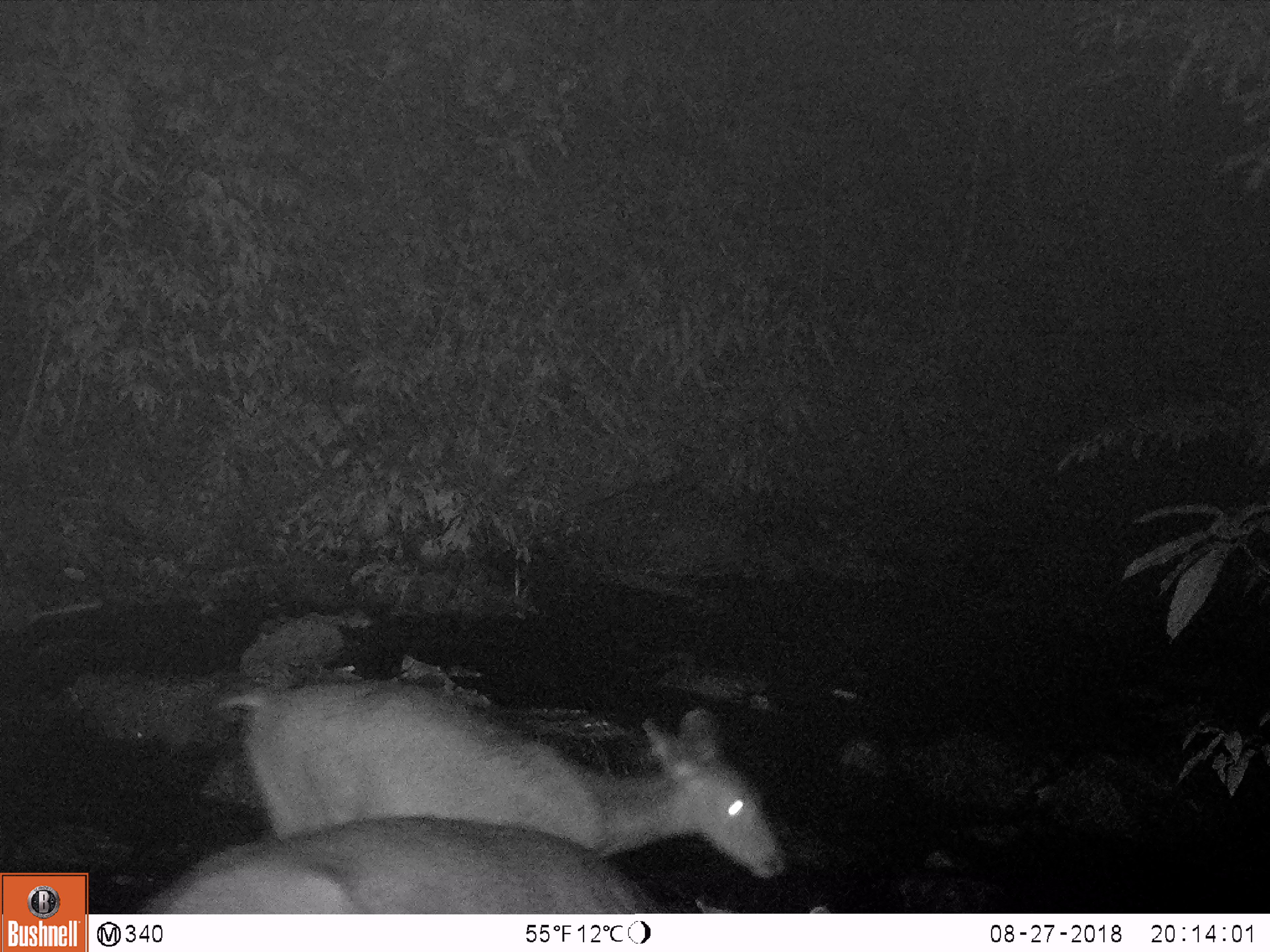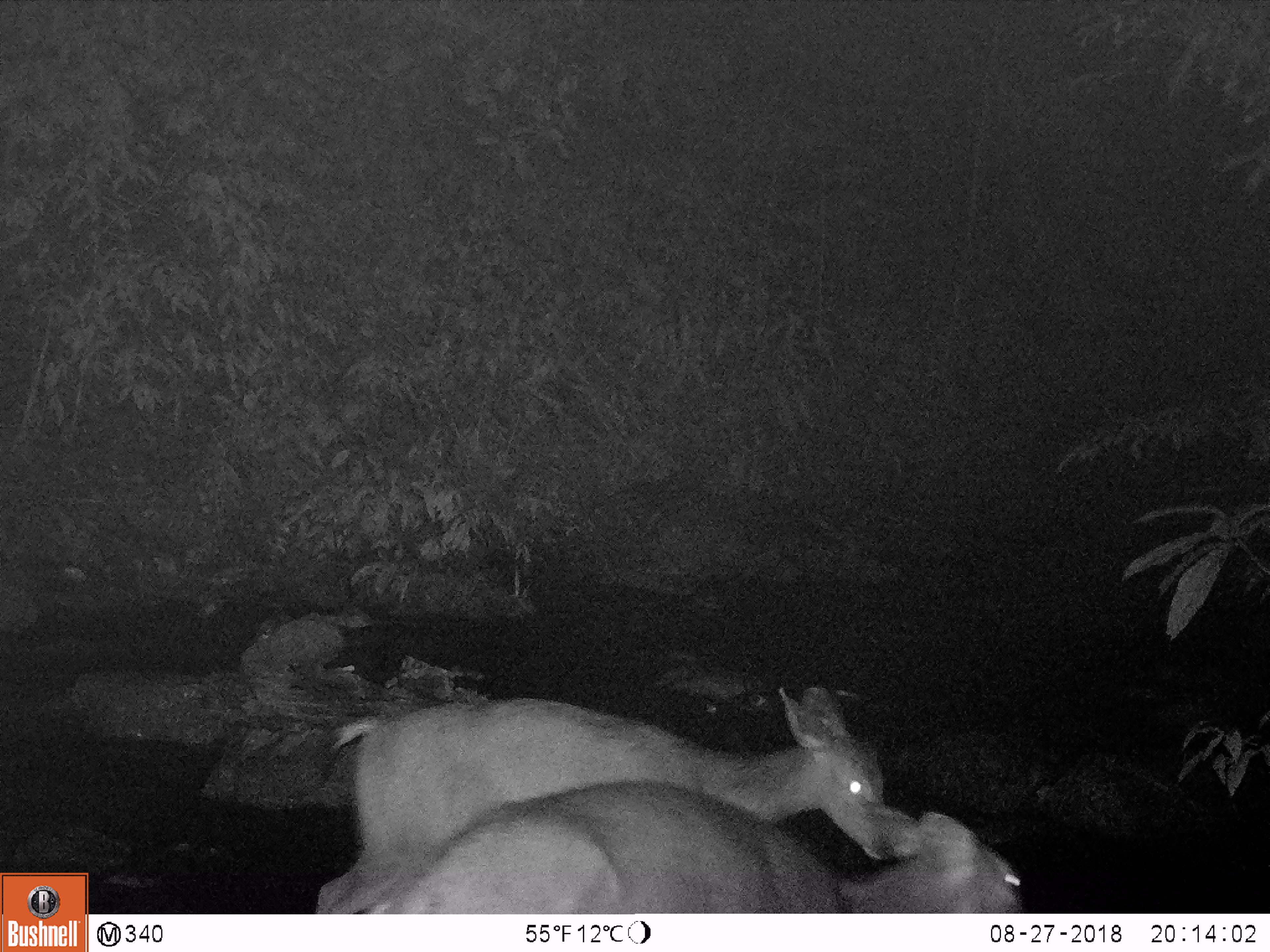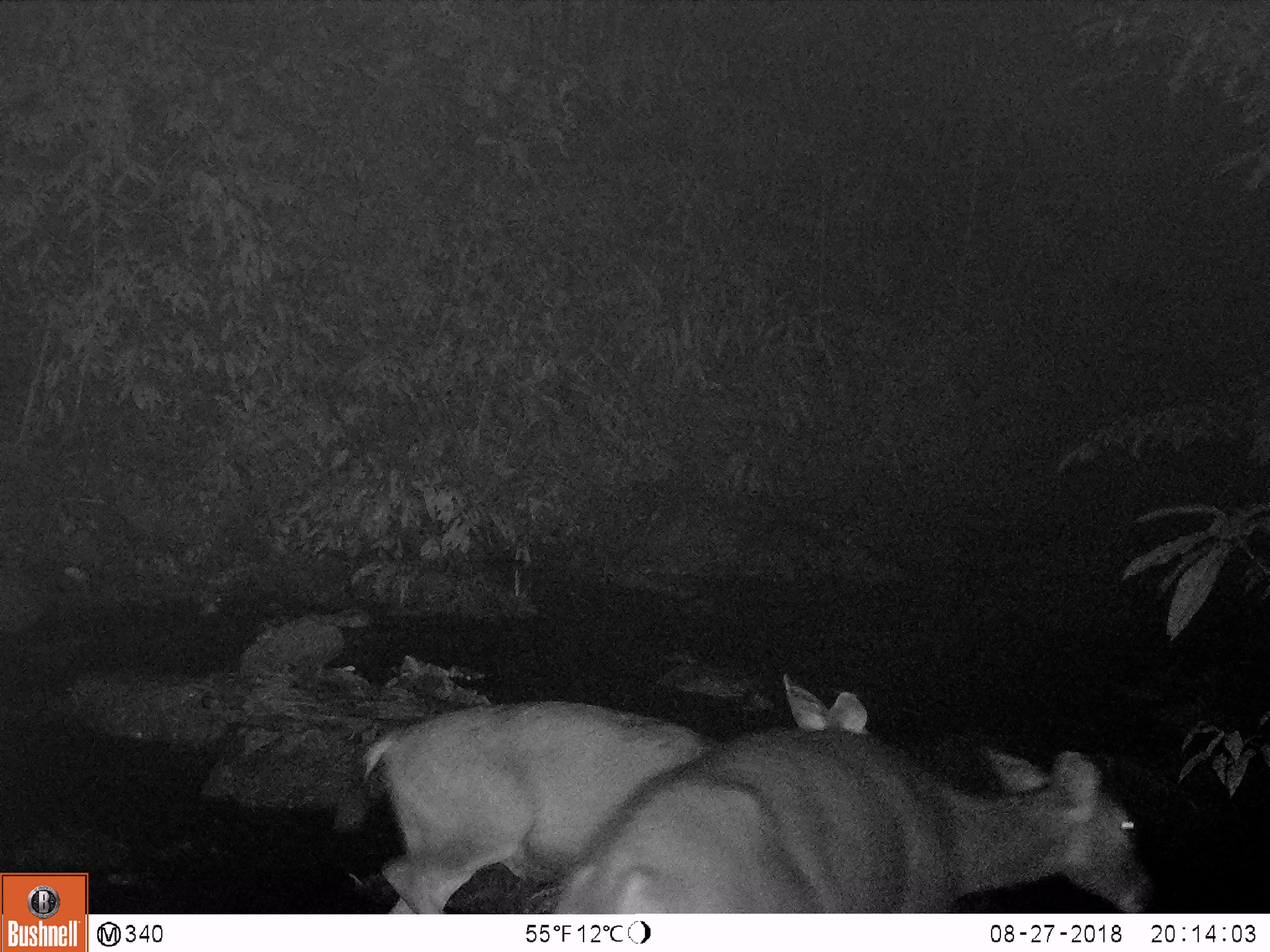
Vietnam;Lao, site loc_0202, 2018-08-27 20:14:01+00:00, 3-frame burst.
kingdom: Animalia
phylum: Chordata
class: Mammalia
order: Artiodactyla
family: Cervidae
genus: Rusa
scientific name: Rusa unicolor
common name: sambar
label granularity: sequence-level